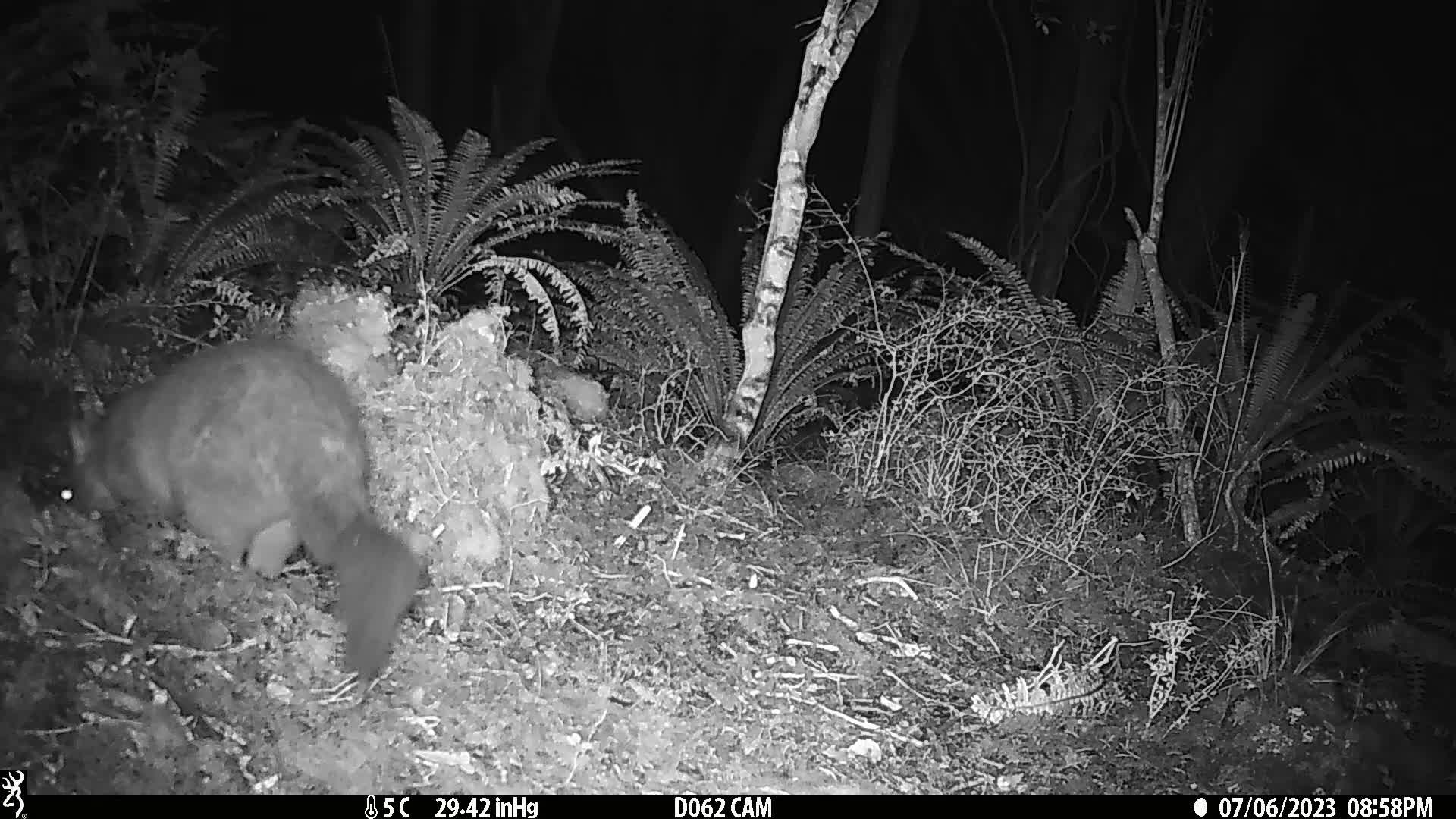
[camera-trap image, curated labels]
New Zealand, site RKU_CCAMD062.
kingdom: Animalia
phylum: Chordata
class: Mammalia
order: Diprotodontia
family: Phalangeridae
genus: Trichosurus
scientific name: Trichosurus vulpecula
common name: common brushtail possum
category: possum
Possum (common brushtail possum) (Trichosurus vulpecula).